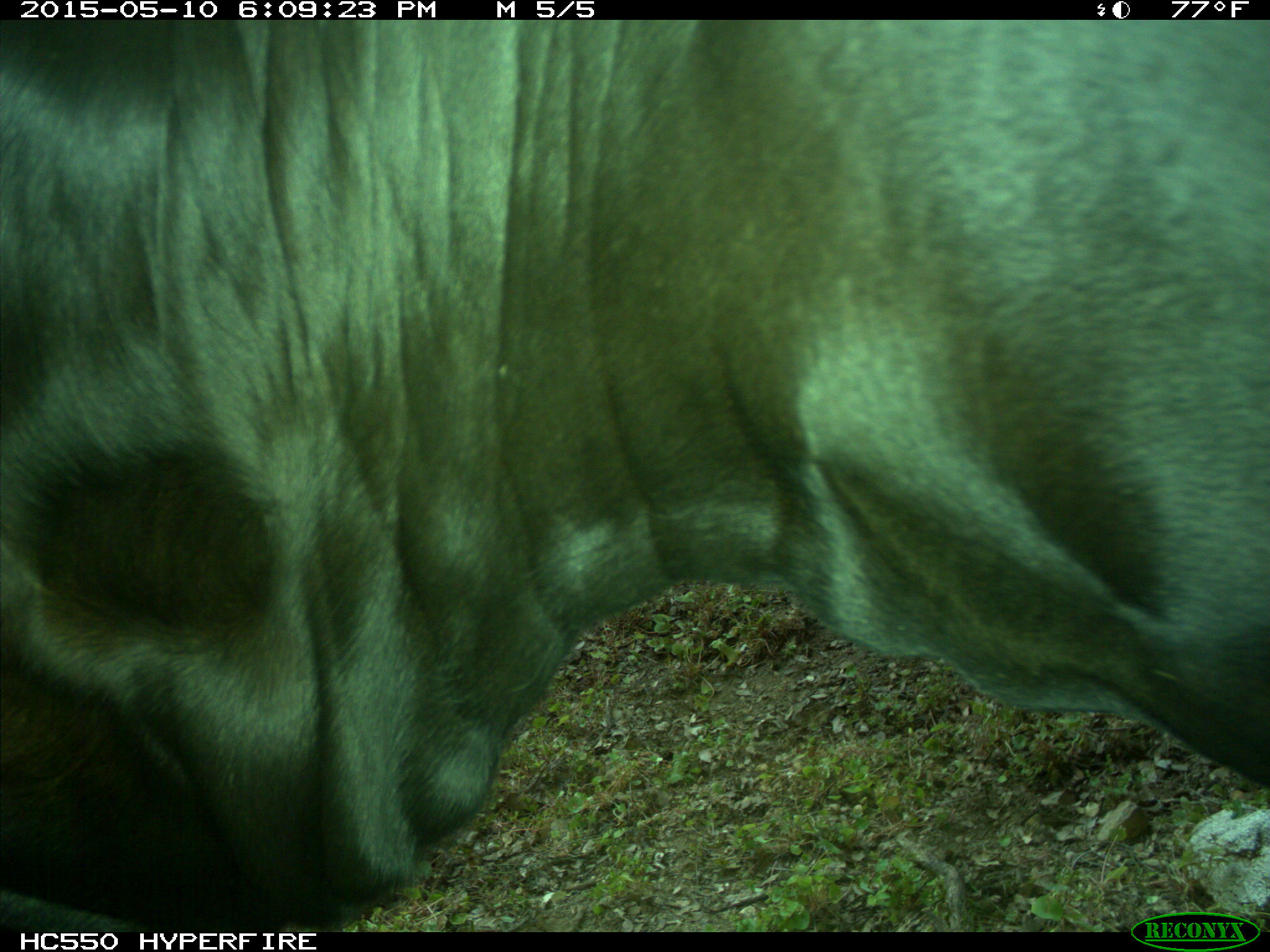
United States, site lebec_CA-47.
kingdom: Animalia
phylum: Chordata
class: Mammalia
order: Artiodactyla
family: Bovidae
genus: Bos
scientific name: Bos taurus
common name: domestic cow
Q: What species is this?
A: Bos taurus (domestic cow).